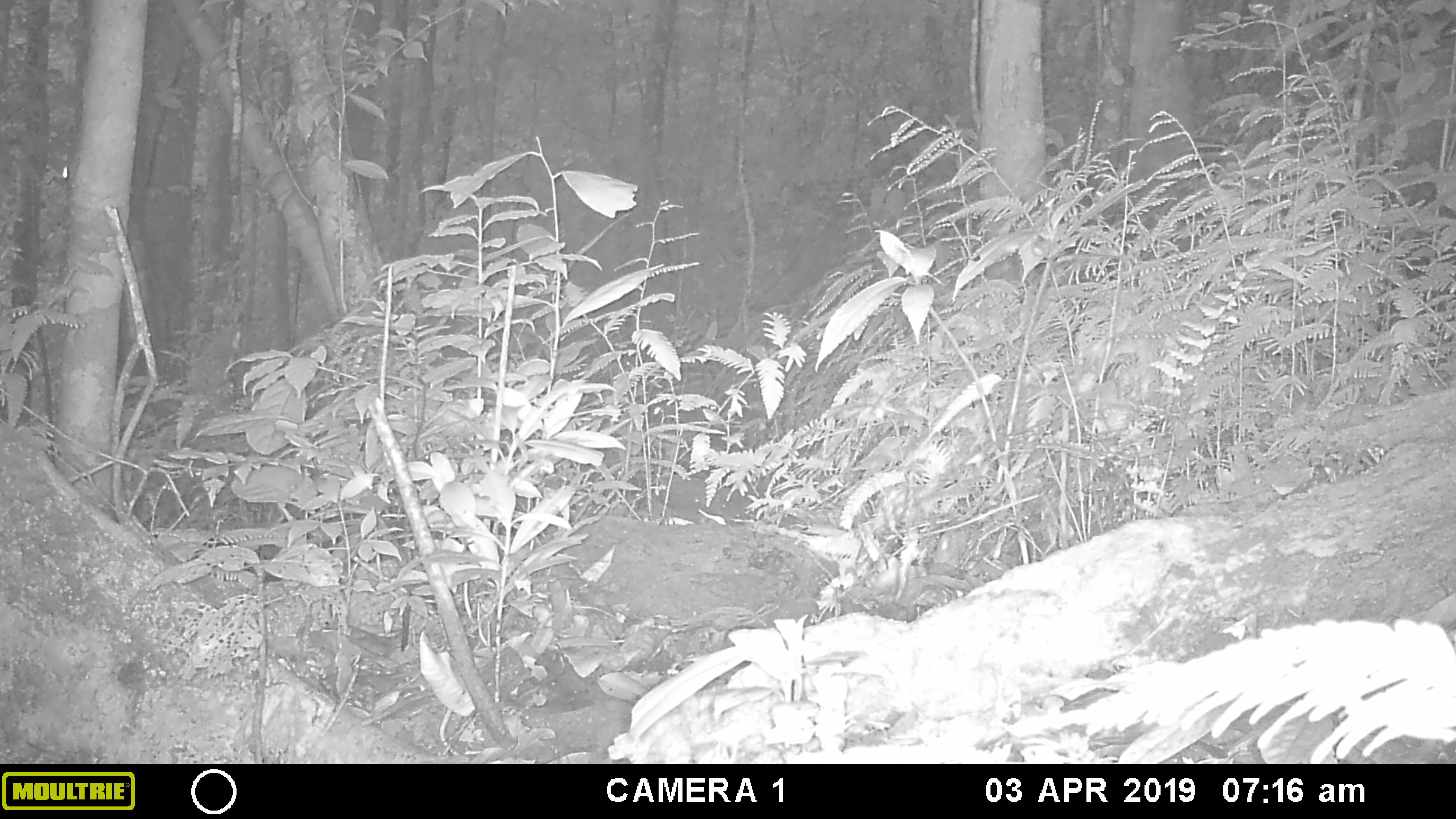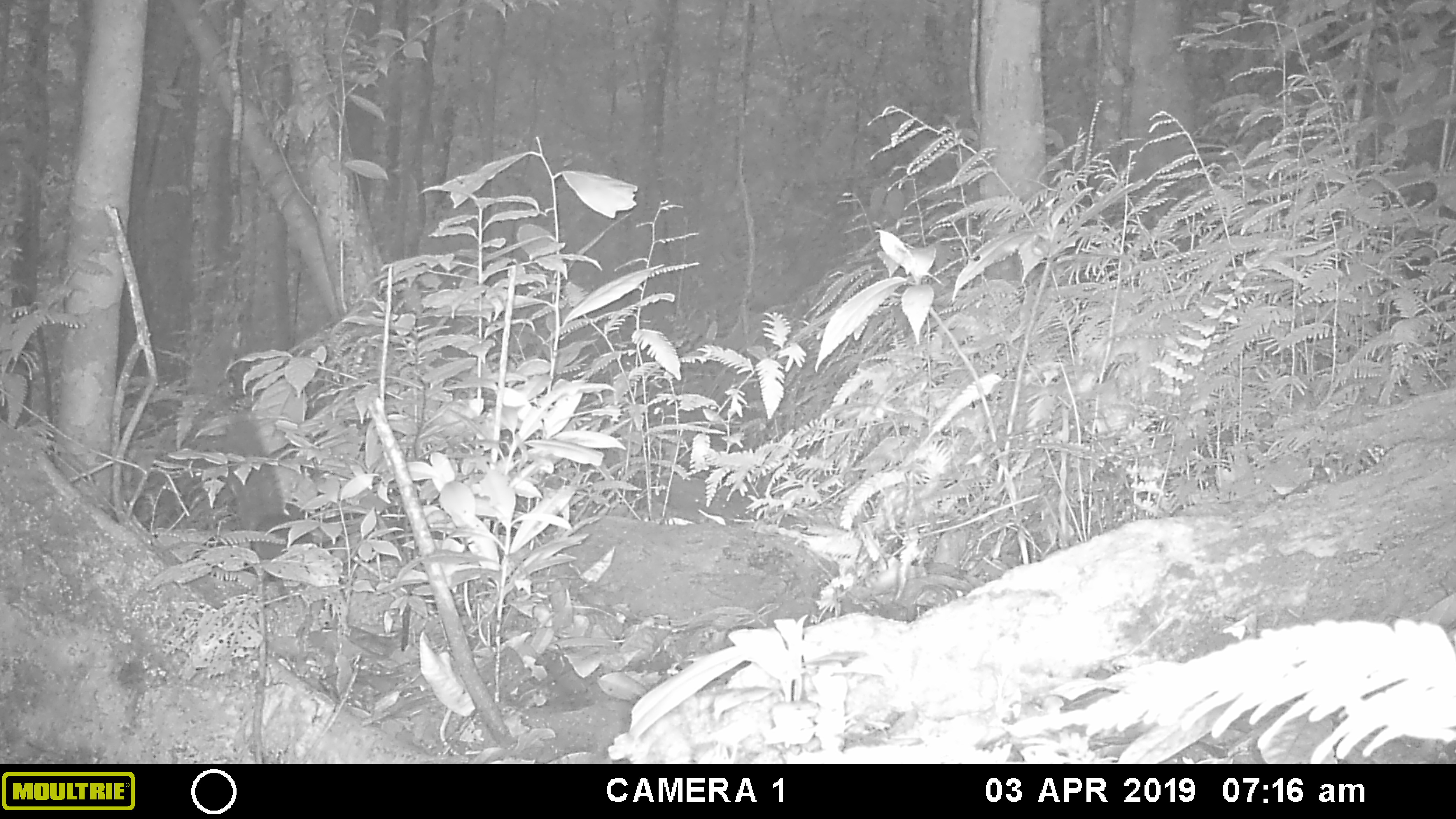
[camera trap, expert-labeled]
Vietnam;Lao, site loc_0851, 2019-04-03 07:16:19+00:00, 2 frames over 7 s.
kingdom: Animalia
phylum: Chordata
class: Mammalia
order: Rodentia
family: Sciuridae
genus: Dremomys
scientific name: Dremomys rufigenis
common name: red-cheeked squirrel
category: red cheeked squirrel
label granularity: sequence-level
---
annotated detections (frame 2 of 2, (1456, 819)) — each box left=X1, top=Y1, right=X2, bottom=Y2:
red cheeked squirrel: left=215, top=410, right=319, bottom=567